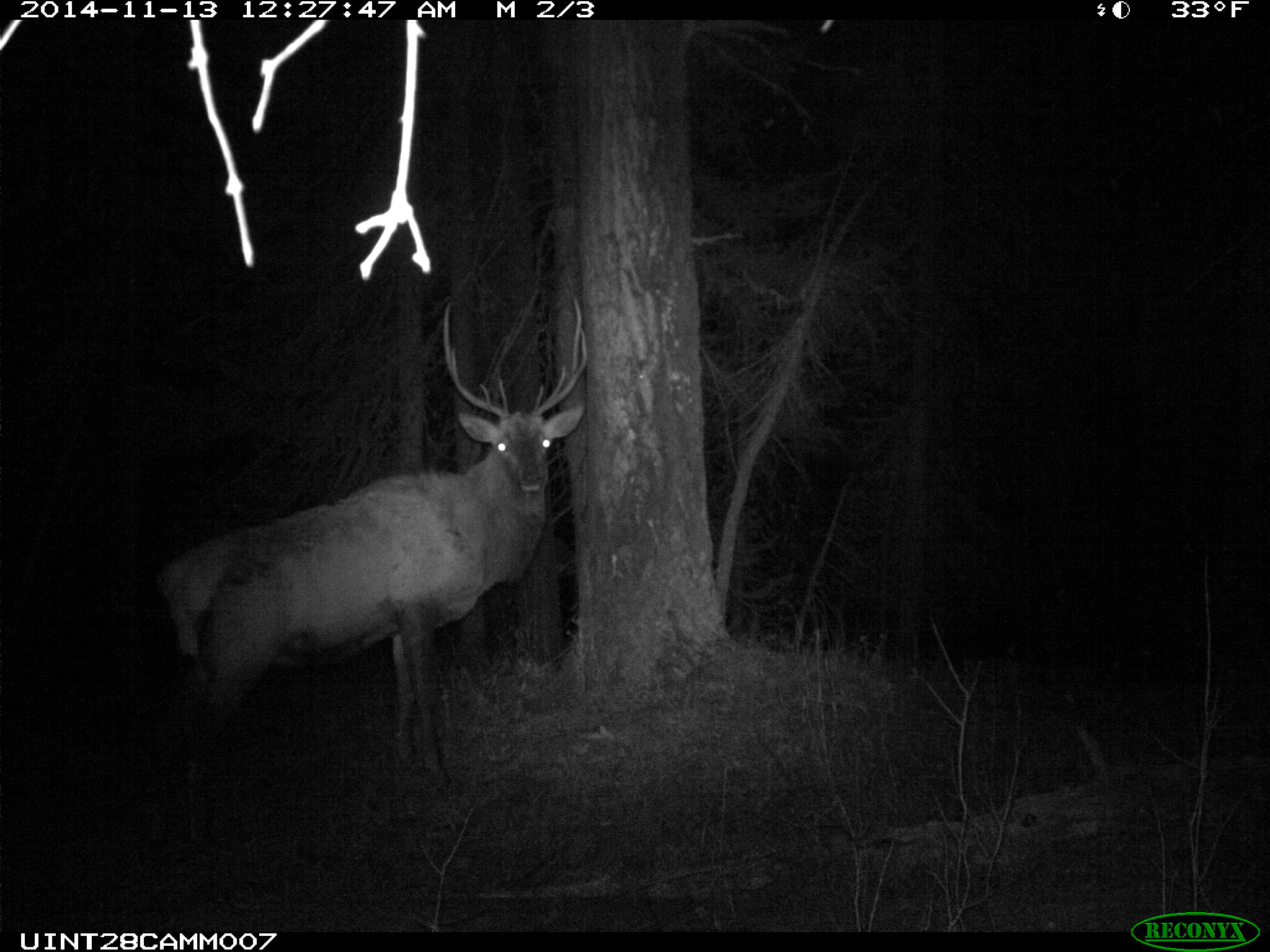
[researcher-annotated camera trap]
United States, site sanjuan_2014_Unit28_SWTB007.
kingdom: Animalia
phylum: Chordata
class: Mammalia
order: Artiodactyla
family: Cervidae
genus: Cervus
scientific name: Cervus elaphus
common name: red deer